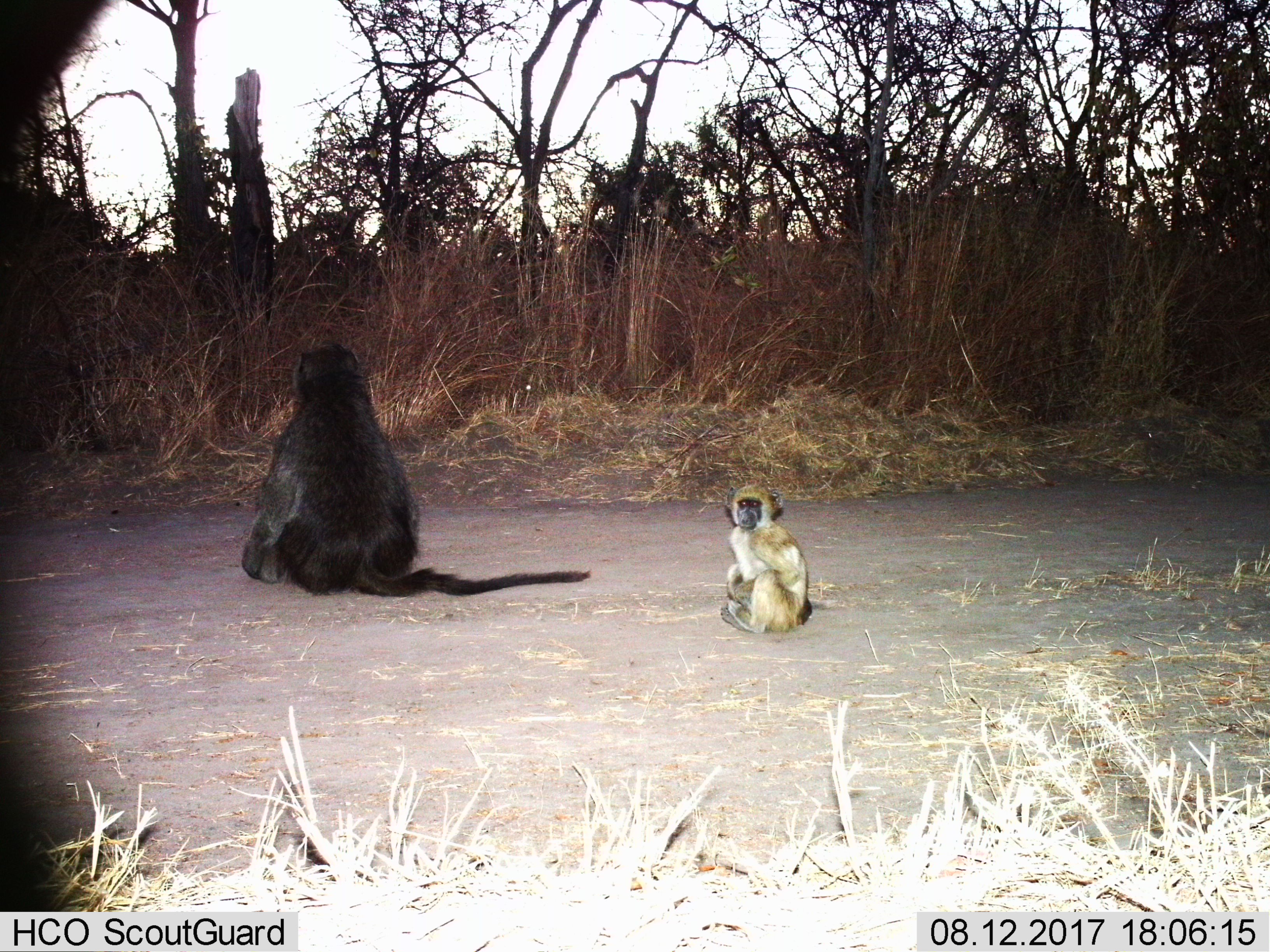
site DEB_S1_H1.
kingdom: Animalia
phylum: Chordata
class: Mammalia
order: Primates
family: Cercopithecidae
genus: Papio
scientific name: Papio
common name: baboon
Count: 2.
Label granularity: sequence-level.